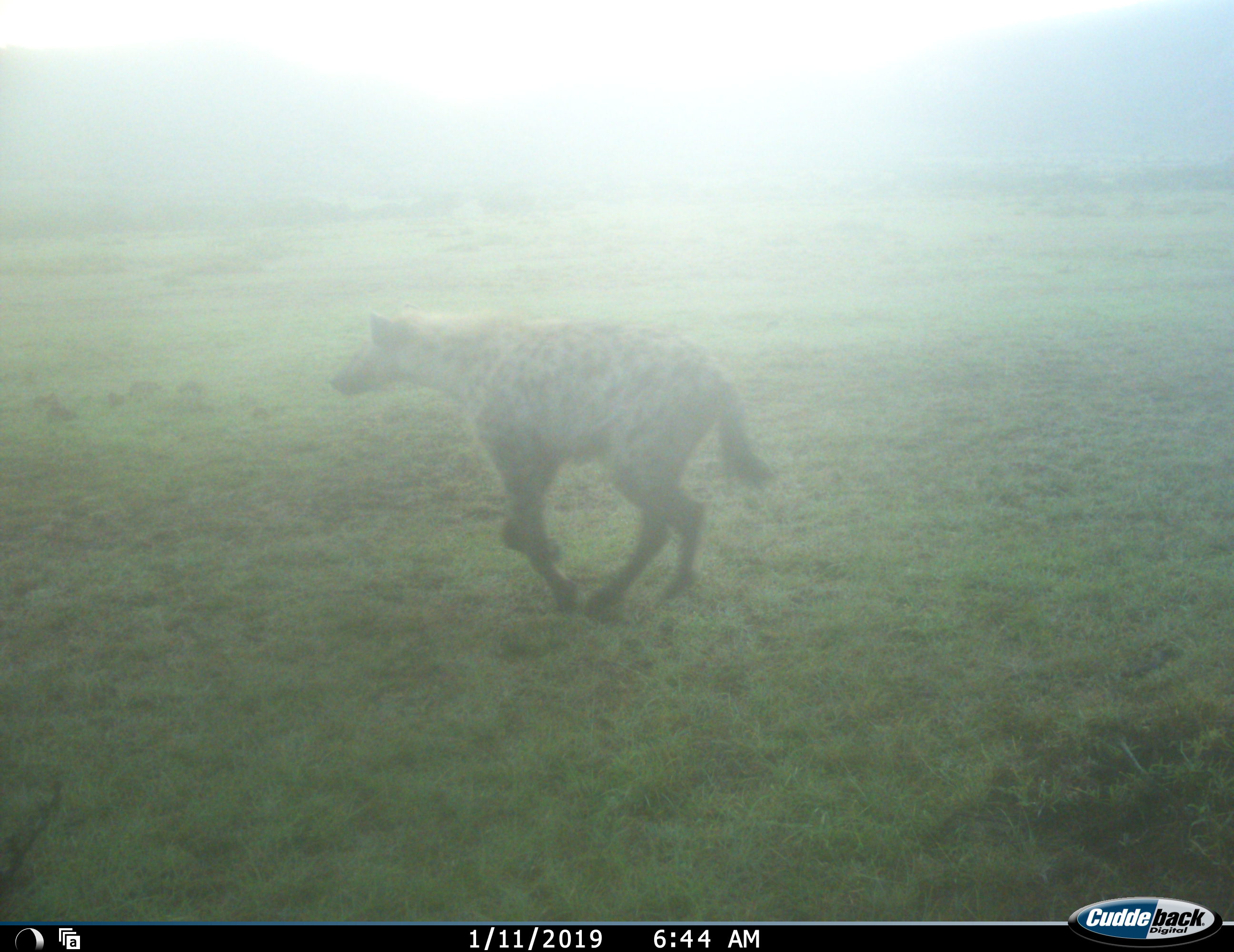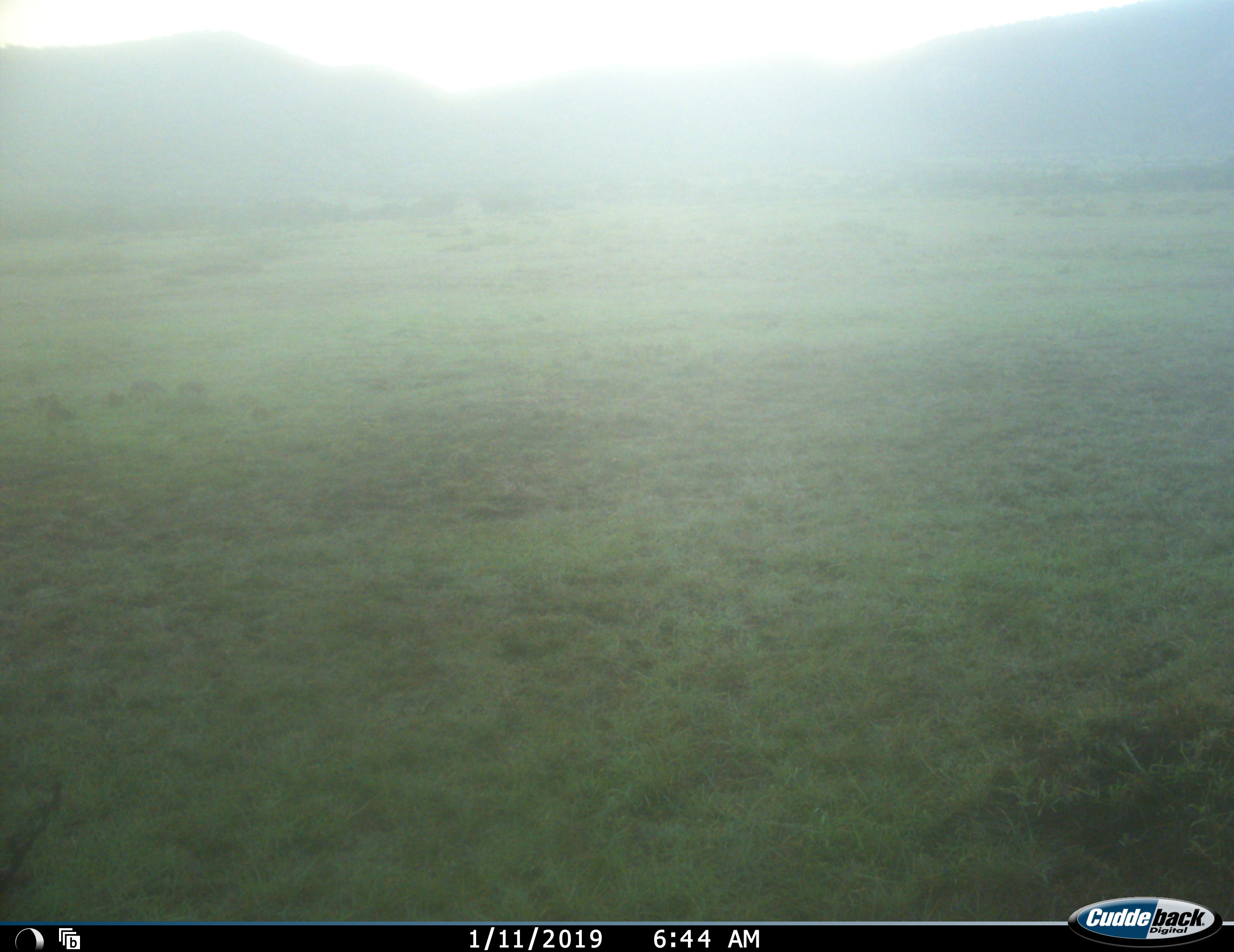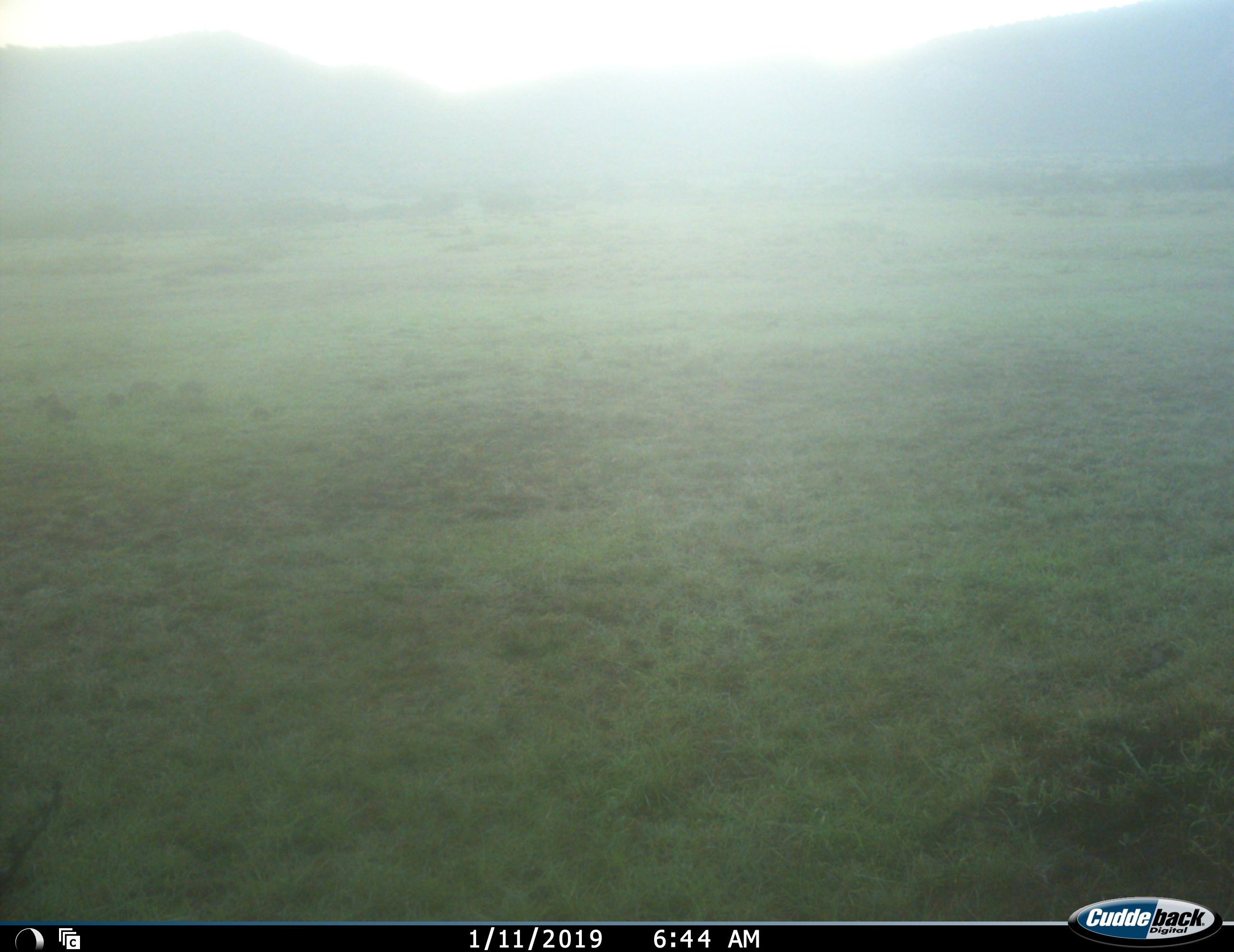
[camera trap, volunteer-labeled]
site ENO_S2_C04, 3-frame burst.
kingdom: Animalia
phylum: Chordata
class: Mammalia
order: Carnivora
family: Hyaenidae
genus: Crocuta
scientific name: Crocuta crocuta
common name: spotted hyena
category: hyenaspotted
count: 1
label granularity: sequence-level